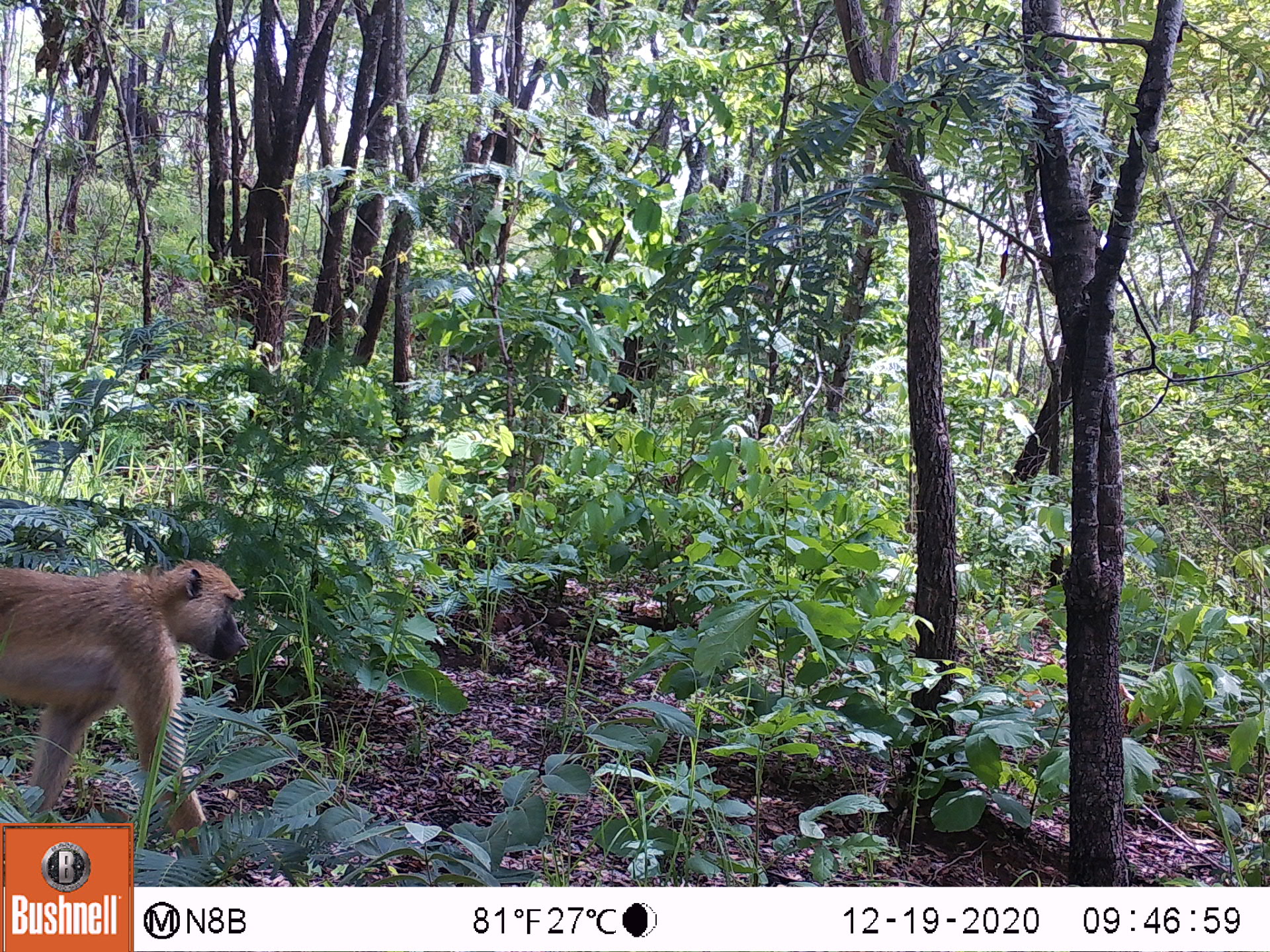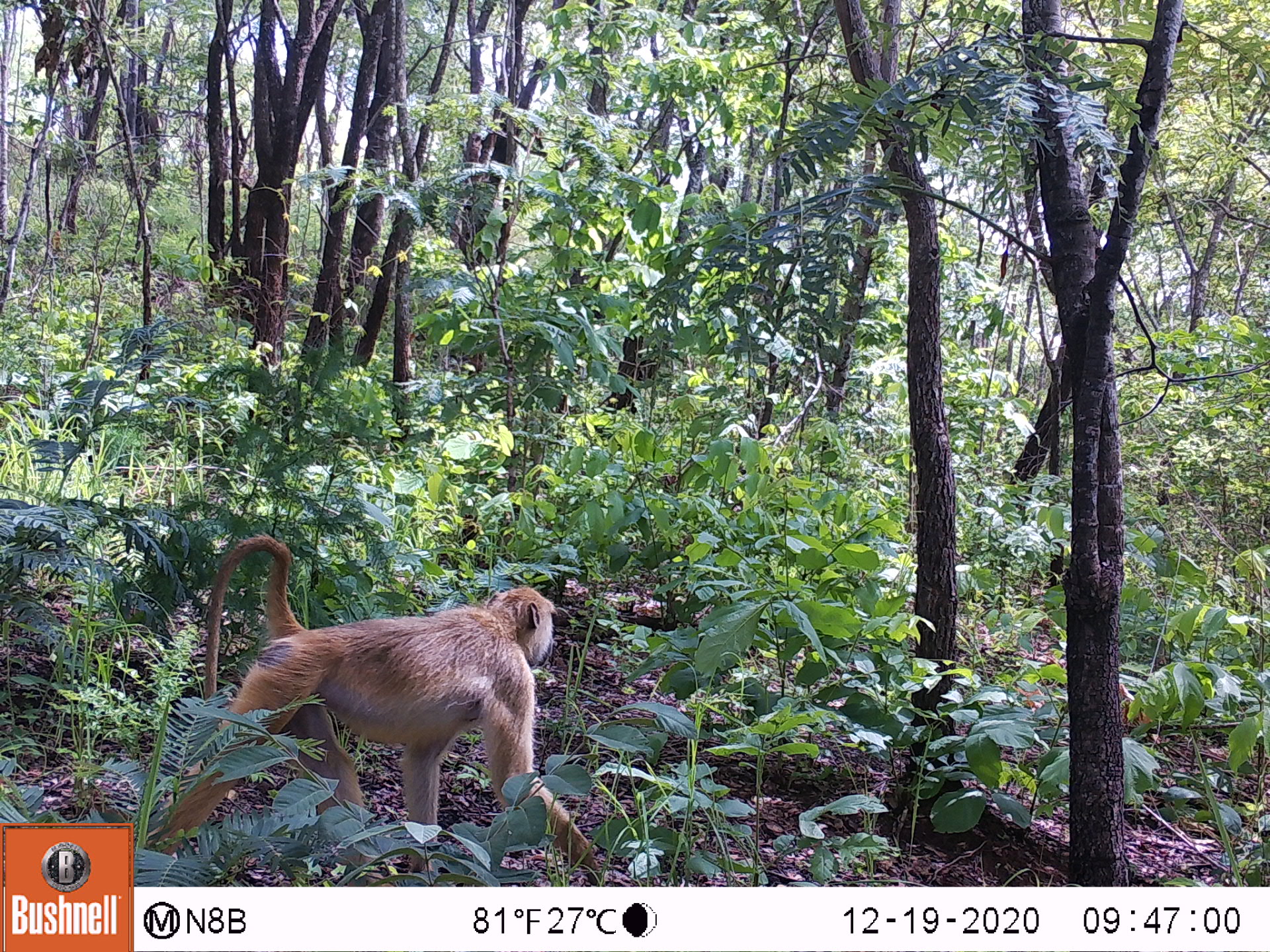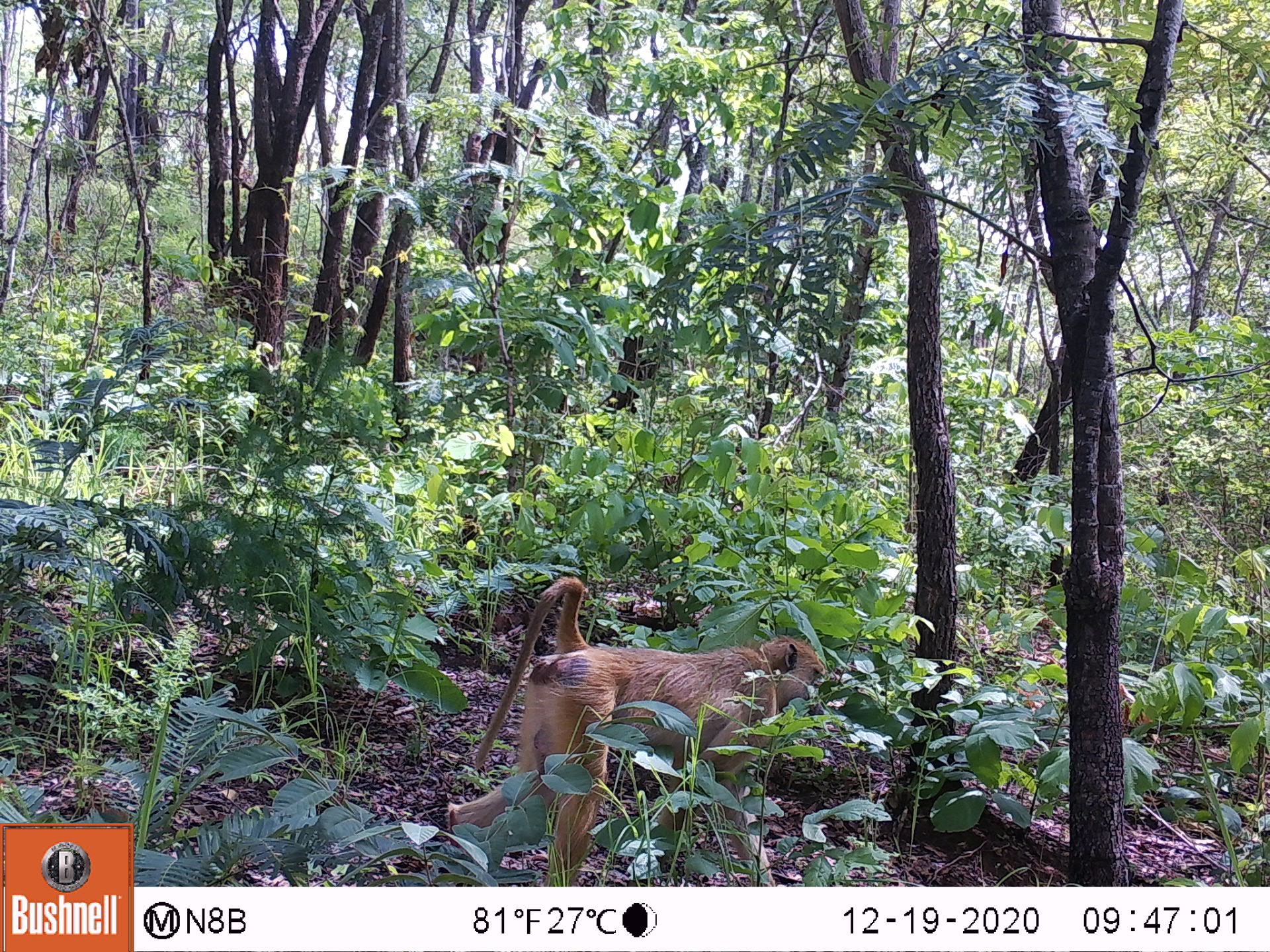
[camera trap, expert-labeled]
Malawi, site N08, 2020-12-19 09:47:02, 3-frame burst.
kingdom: Animalia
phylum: Chordata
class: Mammalia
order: Primates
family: Cercopithecidae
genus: Papio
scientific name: Papio cynocephalus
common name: yellow baboon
Yellow baboon (Papio cynocephalus), count 1.